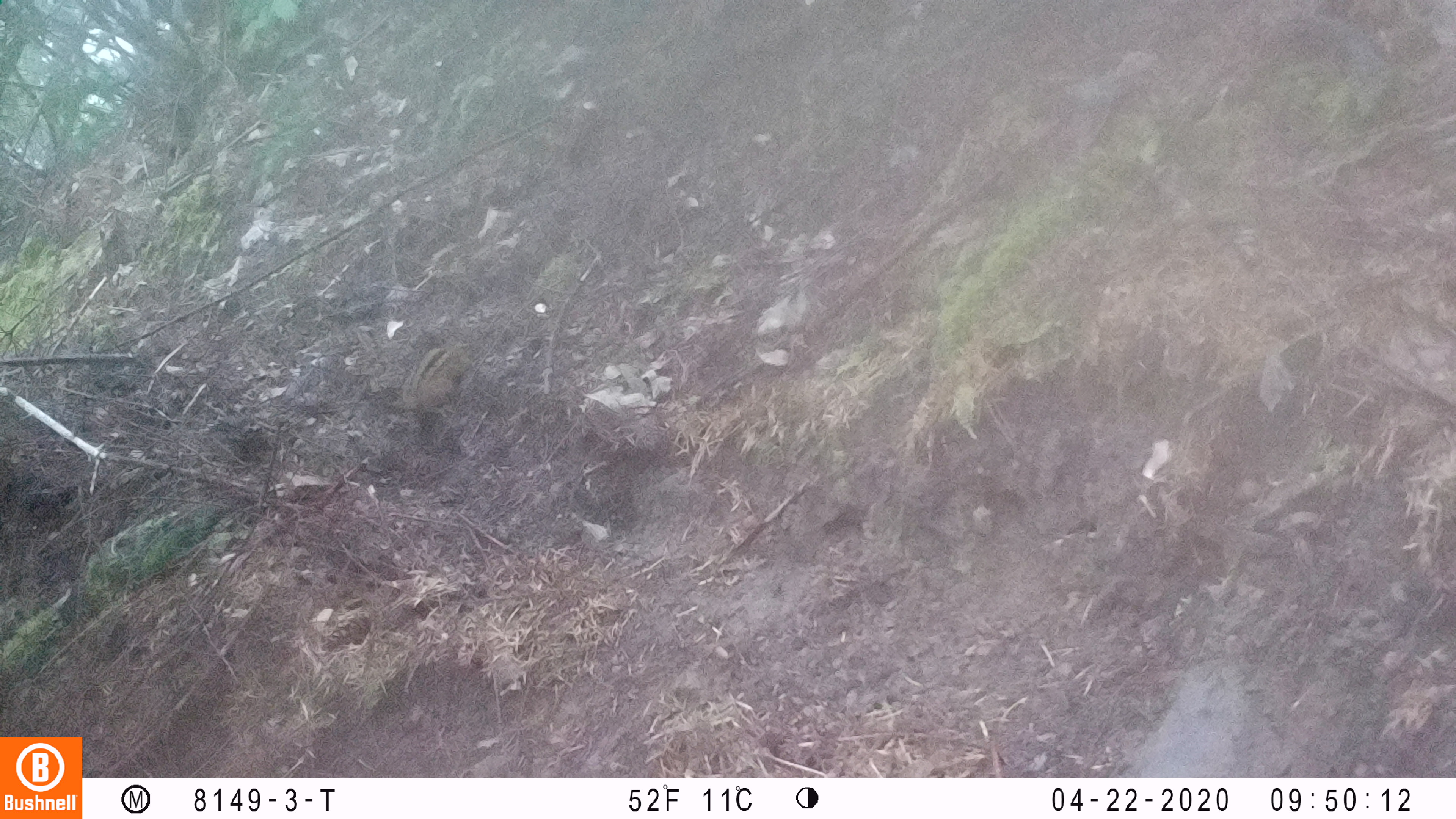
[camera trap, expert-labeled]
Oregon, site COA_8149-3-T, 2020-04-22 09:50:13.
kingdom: Animalia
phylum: Chordata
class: Mammalia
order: Rodentia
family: Sciuridae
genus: Neotamias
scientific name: Neotamias townsendii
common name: townsend's chipmunk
Townsend's chipmunk (Neotamias townsendii).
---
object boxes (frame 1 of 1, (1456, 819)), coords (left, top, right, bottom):
townsend's chipmunk: (392, 328, 474, 420)